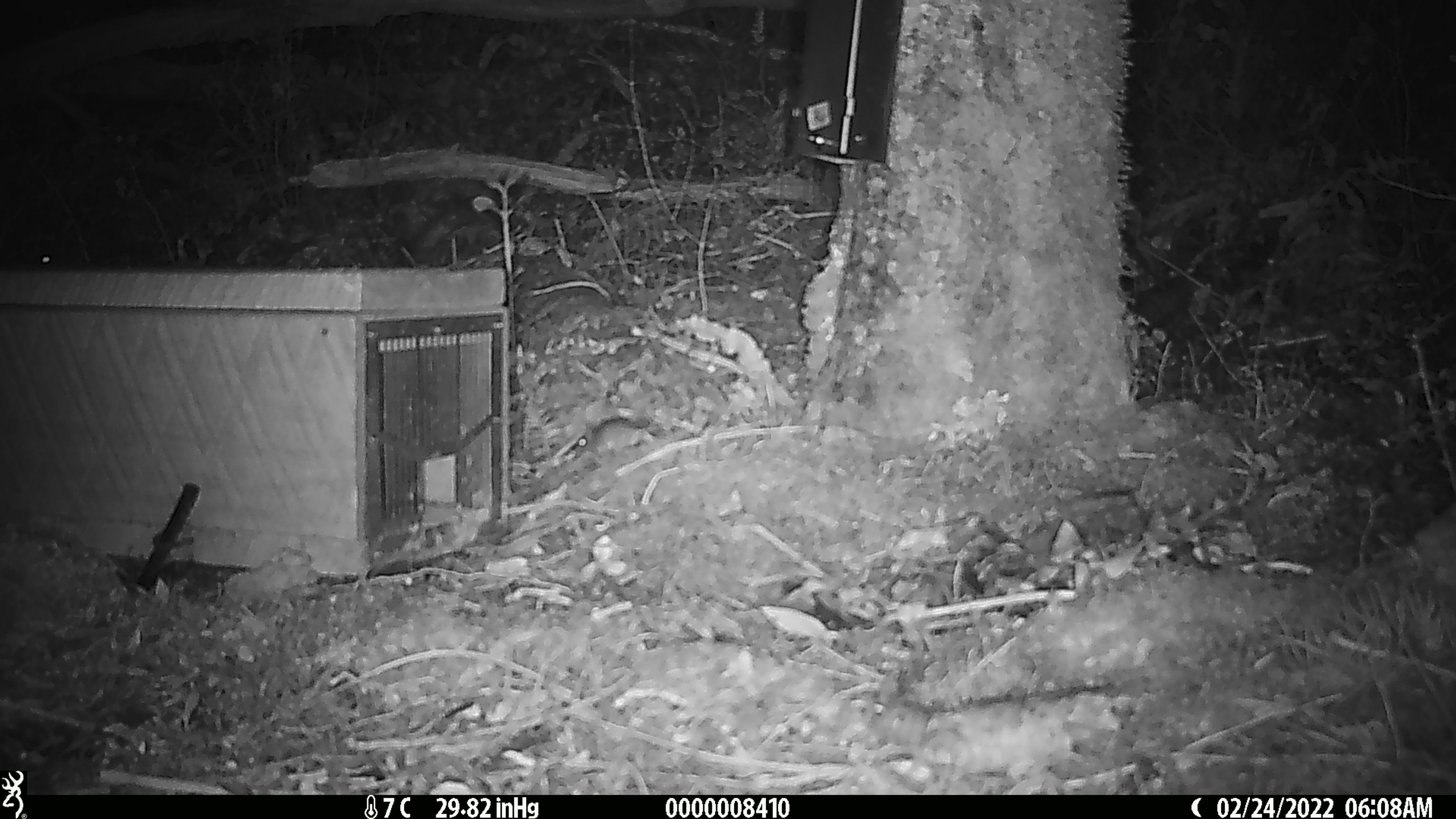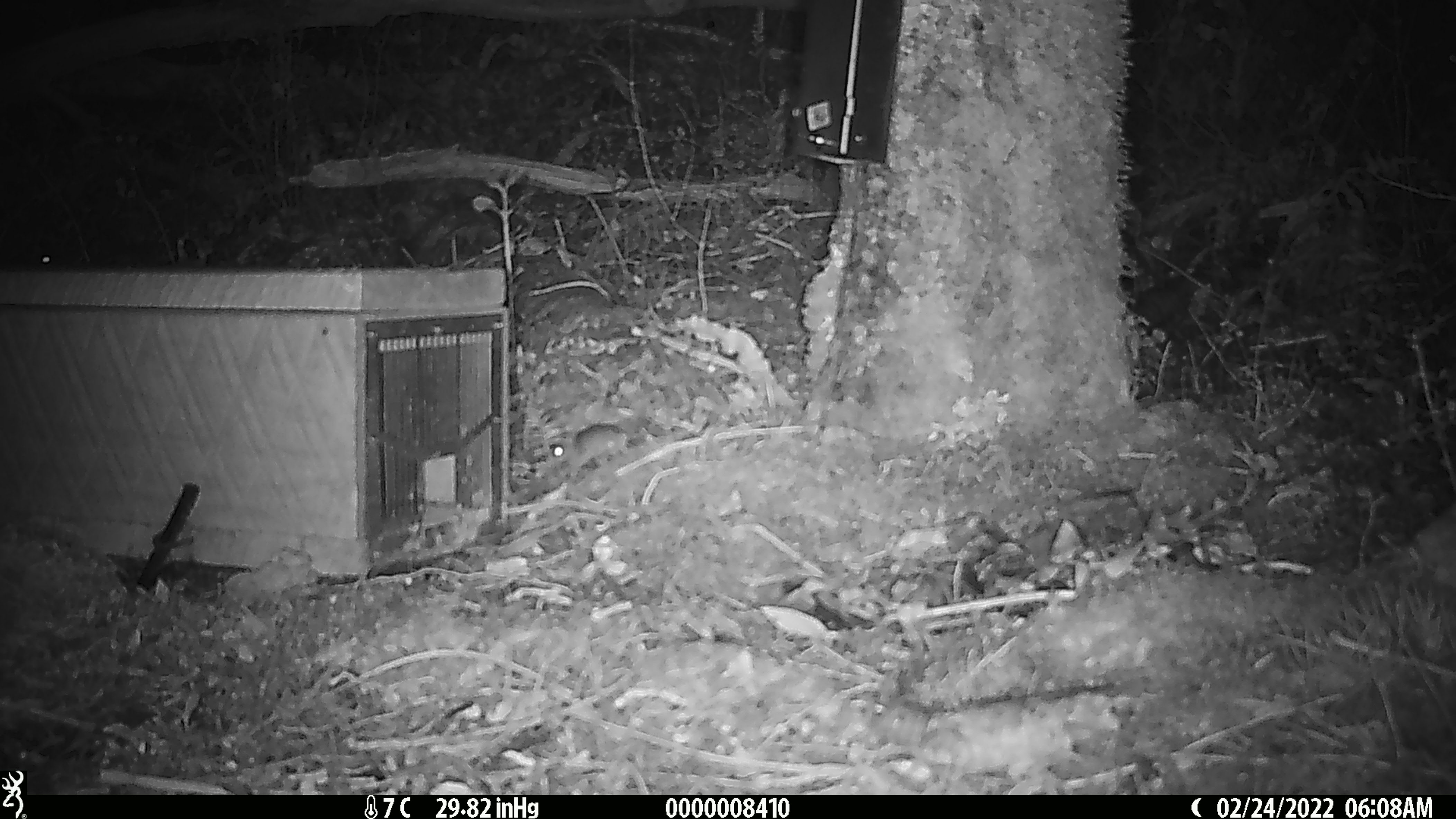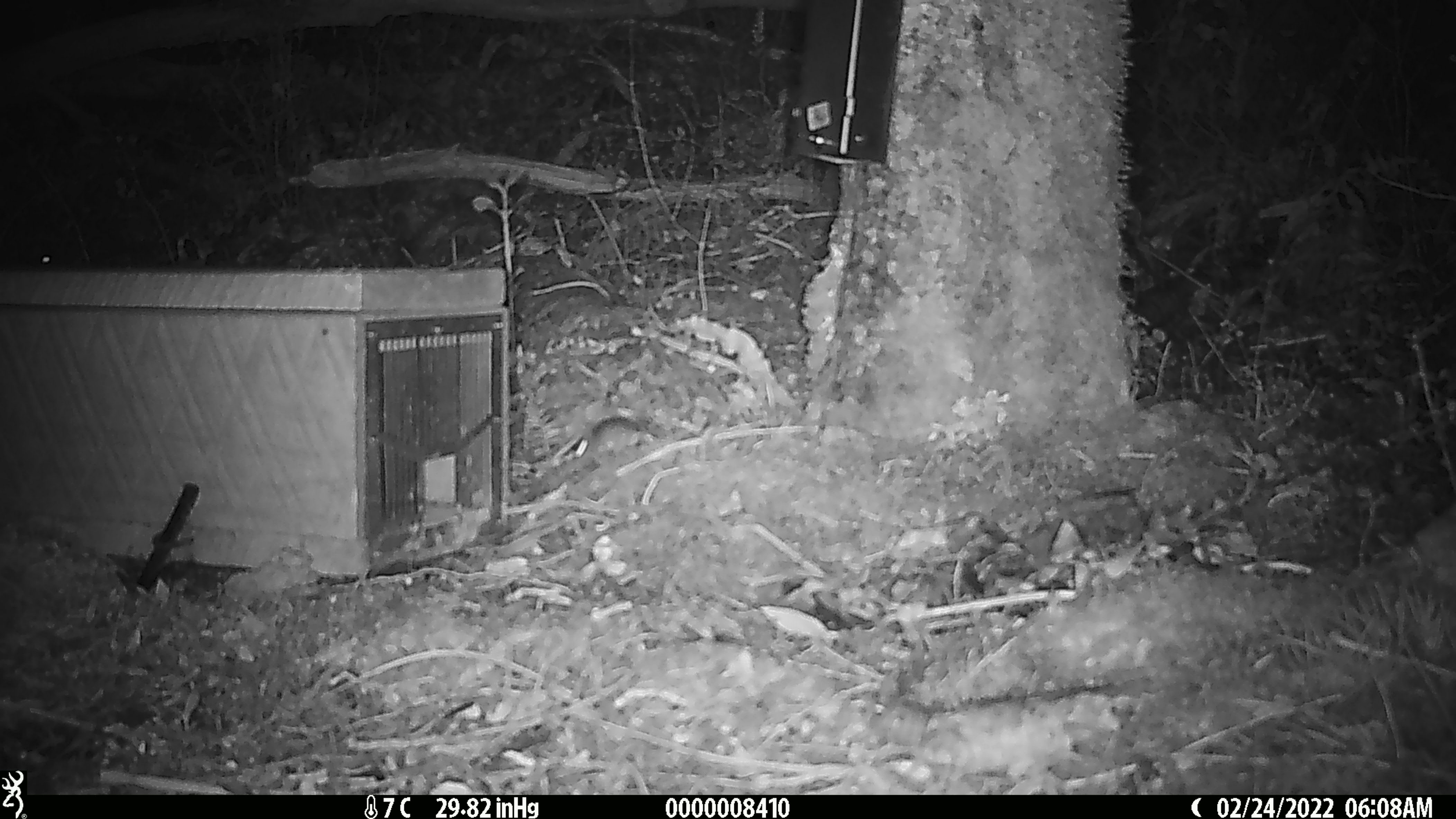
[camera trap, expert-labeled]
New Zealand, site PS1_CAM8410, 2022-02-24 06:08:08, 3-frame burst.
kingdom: Animalia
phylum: Chordata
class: Mammalia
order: Rodentia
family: Muridae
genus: Mus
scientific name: Mus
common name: mouse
Mouse (Mus).